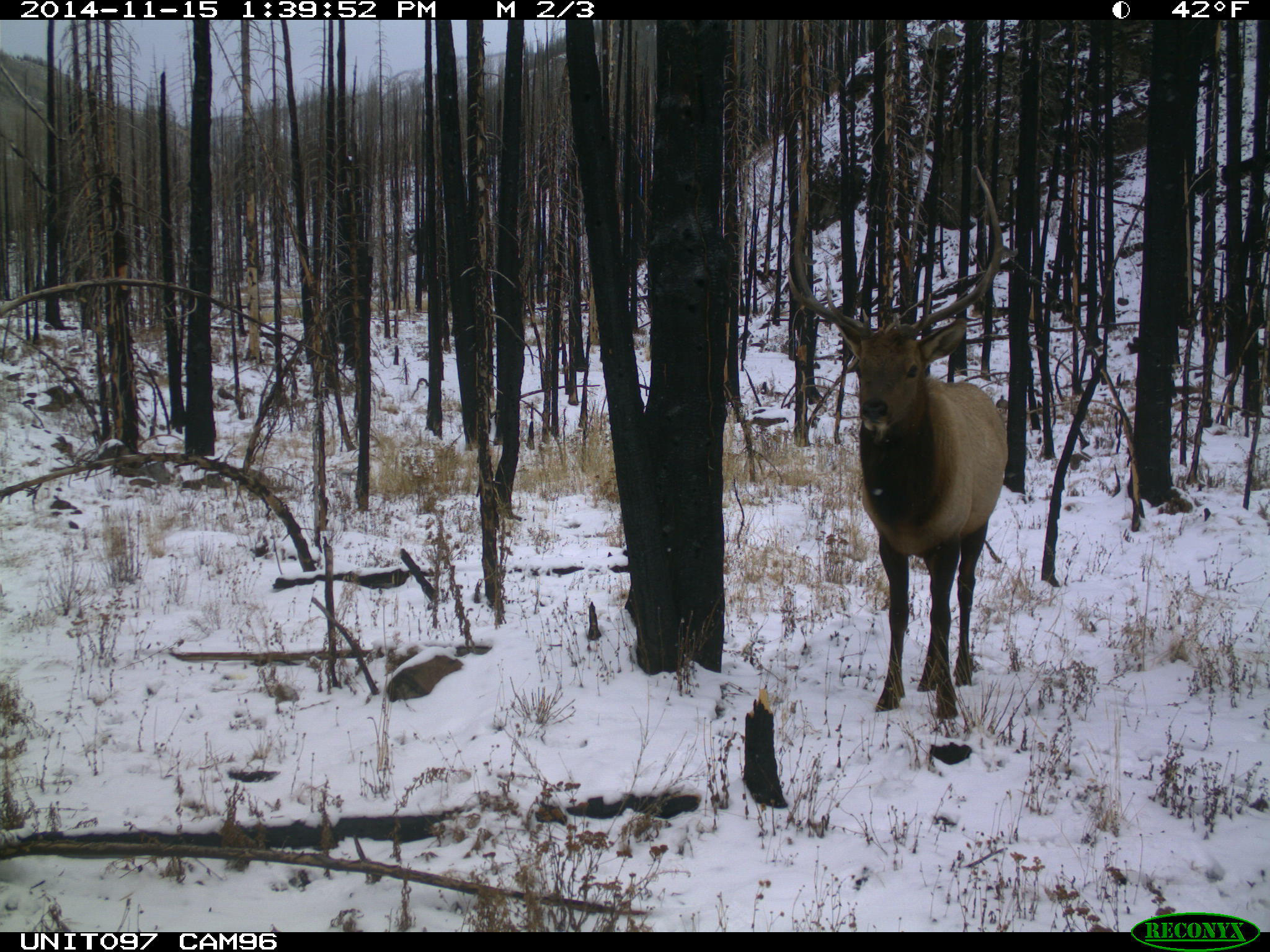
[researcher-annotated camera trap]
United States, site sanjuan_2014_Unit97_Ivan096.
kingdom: Animalia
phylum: Chordata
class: Mammalia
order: Artiodactyla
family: Cervidae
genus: Cervus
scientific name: Cervus elaphus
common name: red deer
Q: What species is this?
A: Cervus elaphus (red deer).